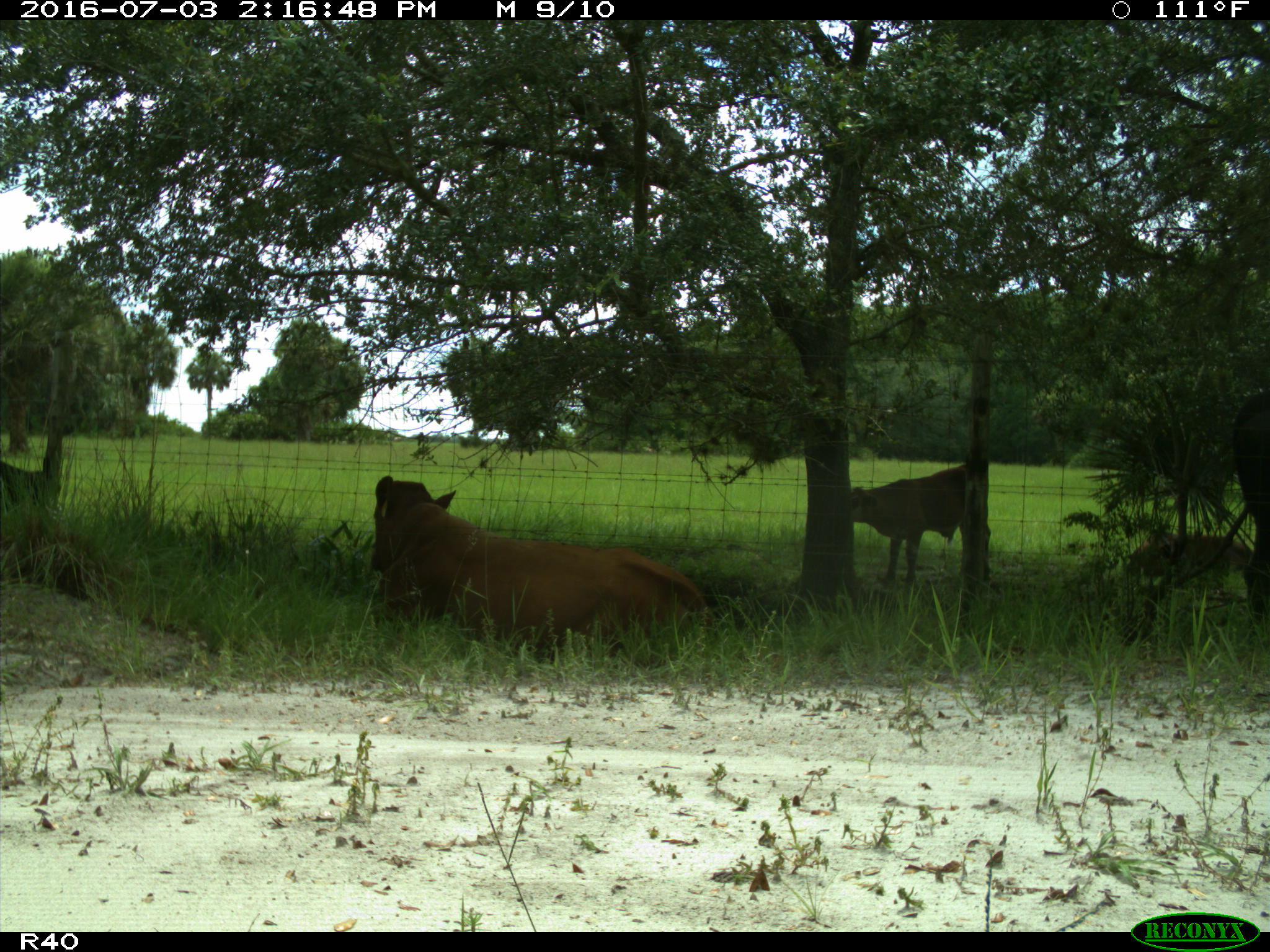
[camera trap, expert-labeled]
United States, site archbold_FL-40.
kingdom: Animalia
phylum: Chordata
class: Mammalia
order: Artiodactyla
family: Bovidae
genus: Bos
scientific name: Bos taurus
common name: domestic cow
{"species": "Bos taurus (domestic cow)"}